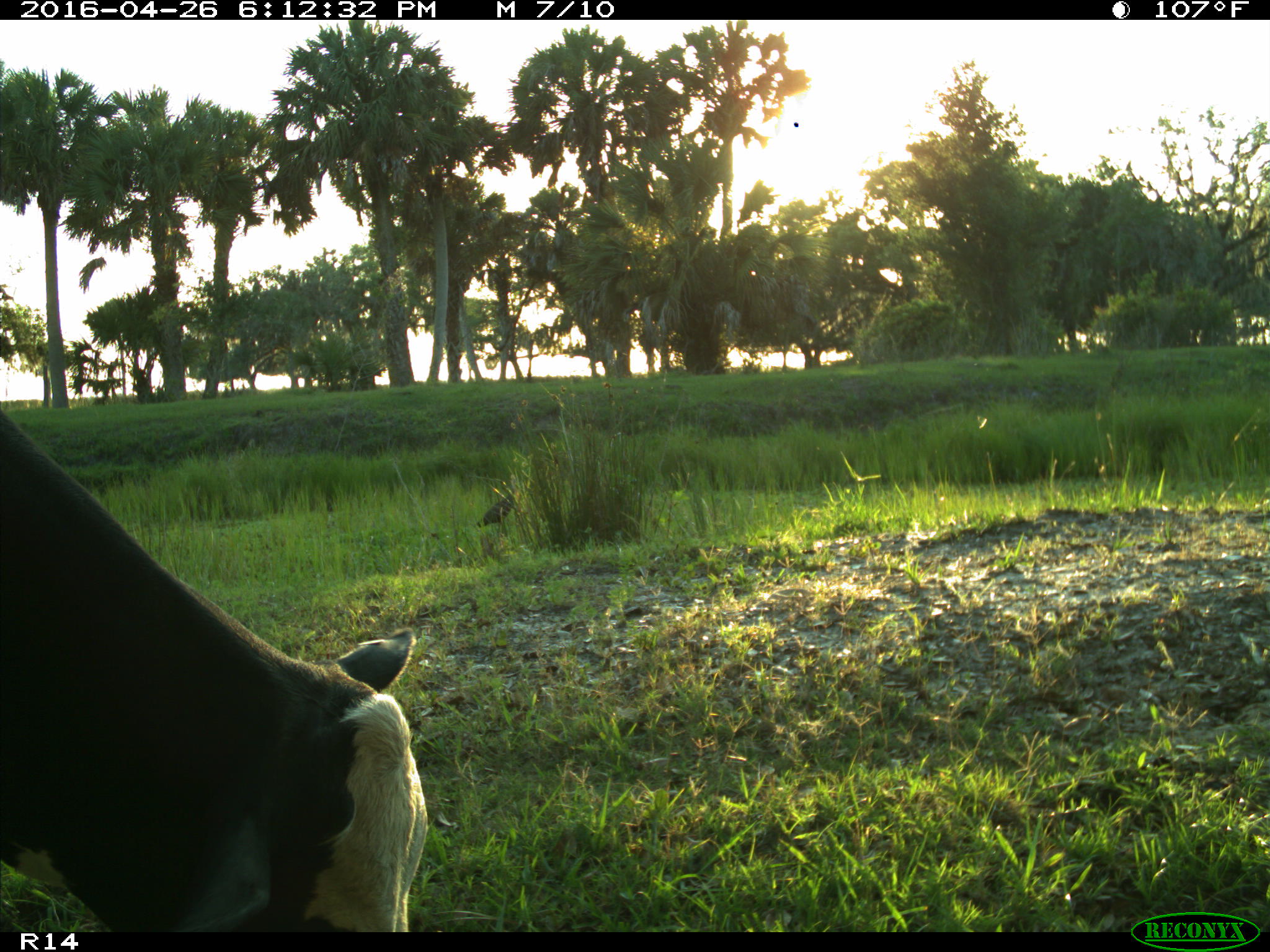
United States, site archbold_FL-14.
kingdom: Animalia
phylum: Chordata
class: Mammalia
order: Artiodactyla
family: Bovidae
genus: Bos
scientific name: Bos taurus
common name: domestic cow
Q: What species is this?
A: Bos taurus (domestic cow).